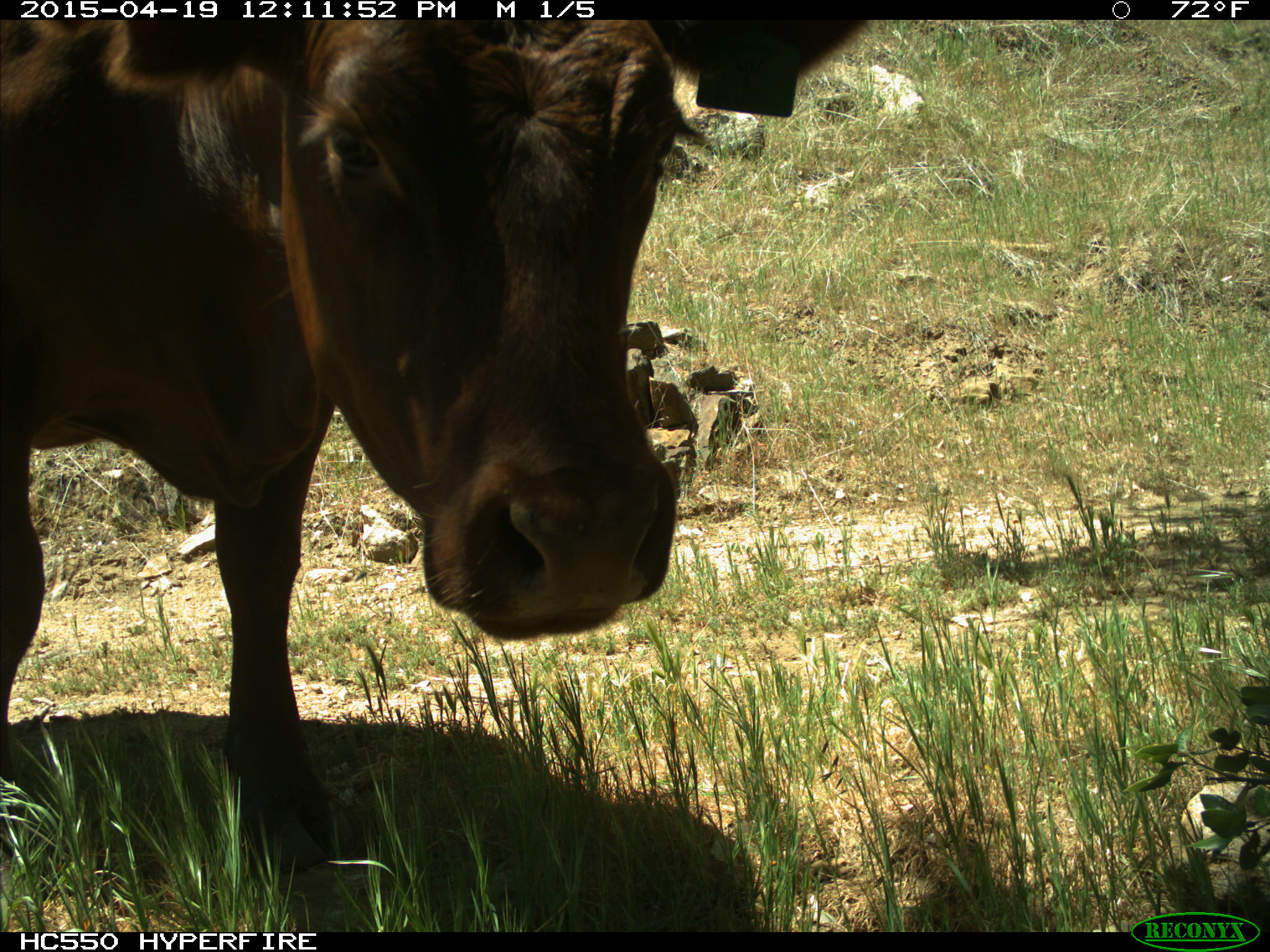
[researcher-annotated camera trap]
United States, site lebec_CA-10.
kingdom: Animalia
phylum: Chordata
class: Mammalia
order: Artiodactyla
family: Bovidae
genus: Bos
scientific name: Bos taurus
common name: domestic cow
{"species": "Bos taurus (domestic cow)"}